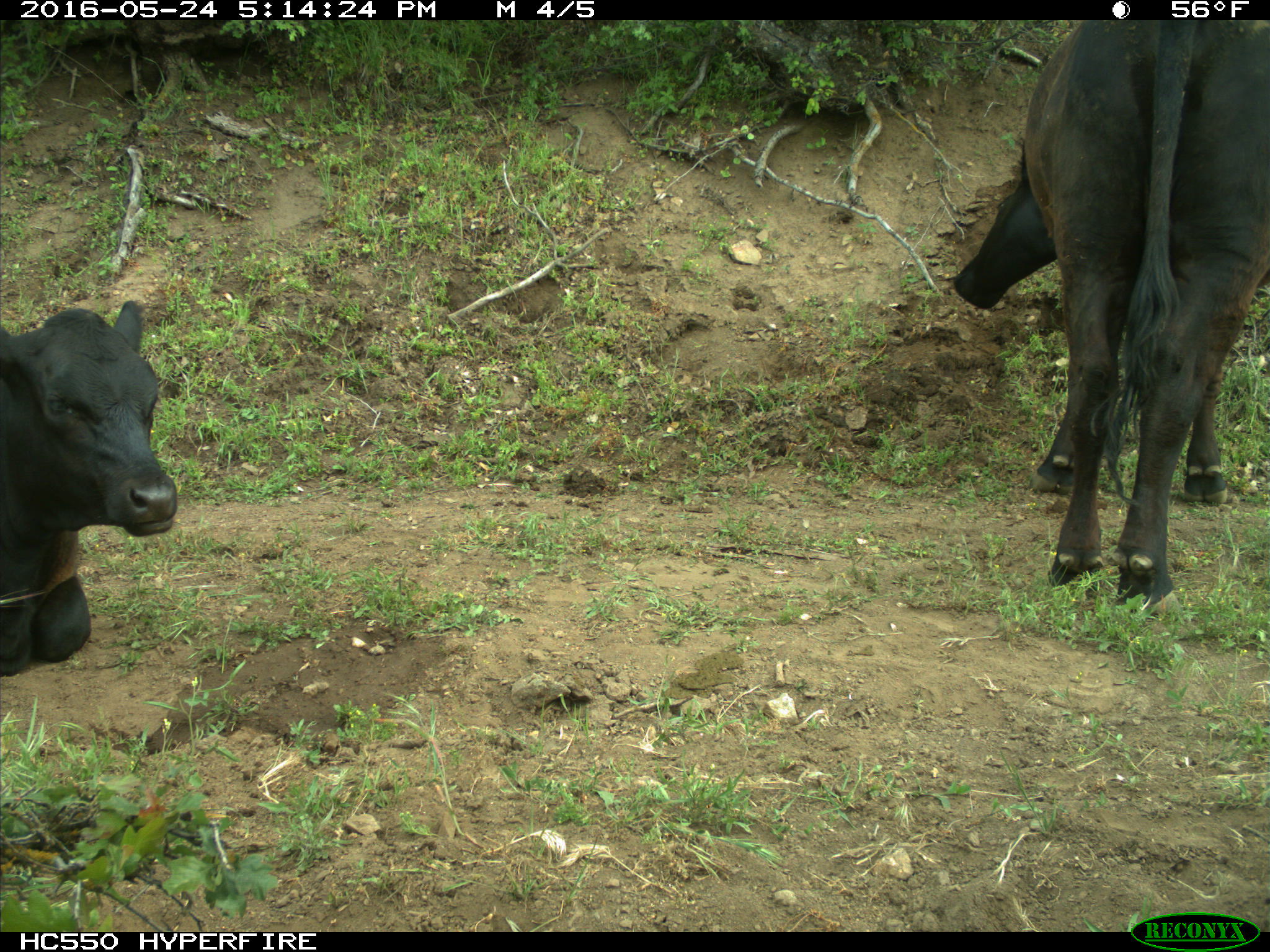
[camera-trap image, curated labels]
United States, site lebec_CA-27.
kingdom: Animalia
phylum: Chordata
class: Mammalia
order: Artiodactyla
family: Bovidae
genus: Bos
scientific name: Bos taurus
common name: domestic cow